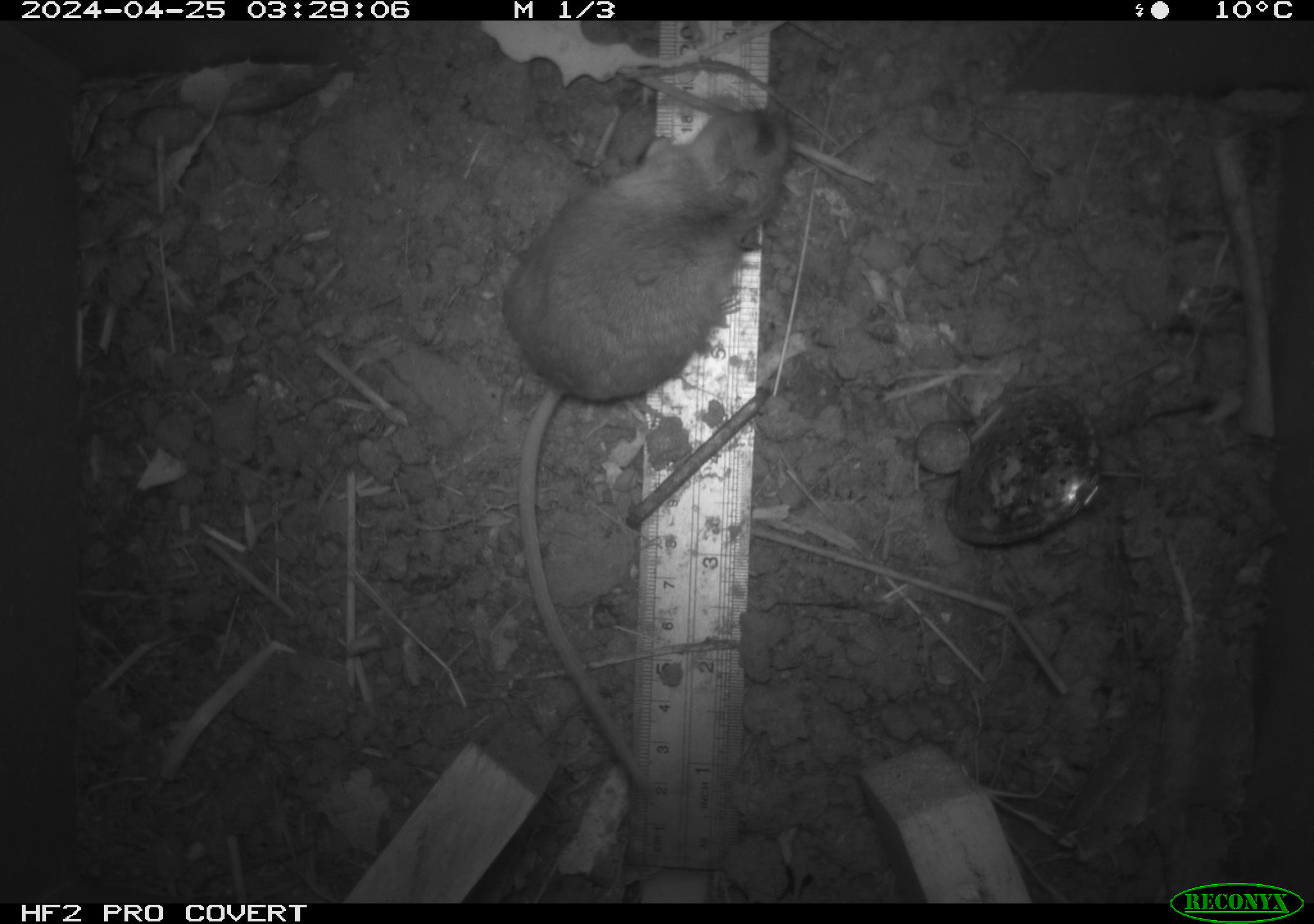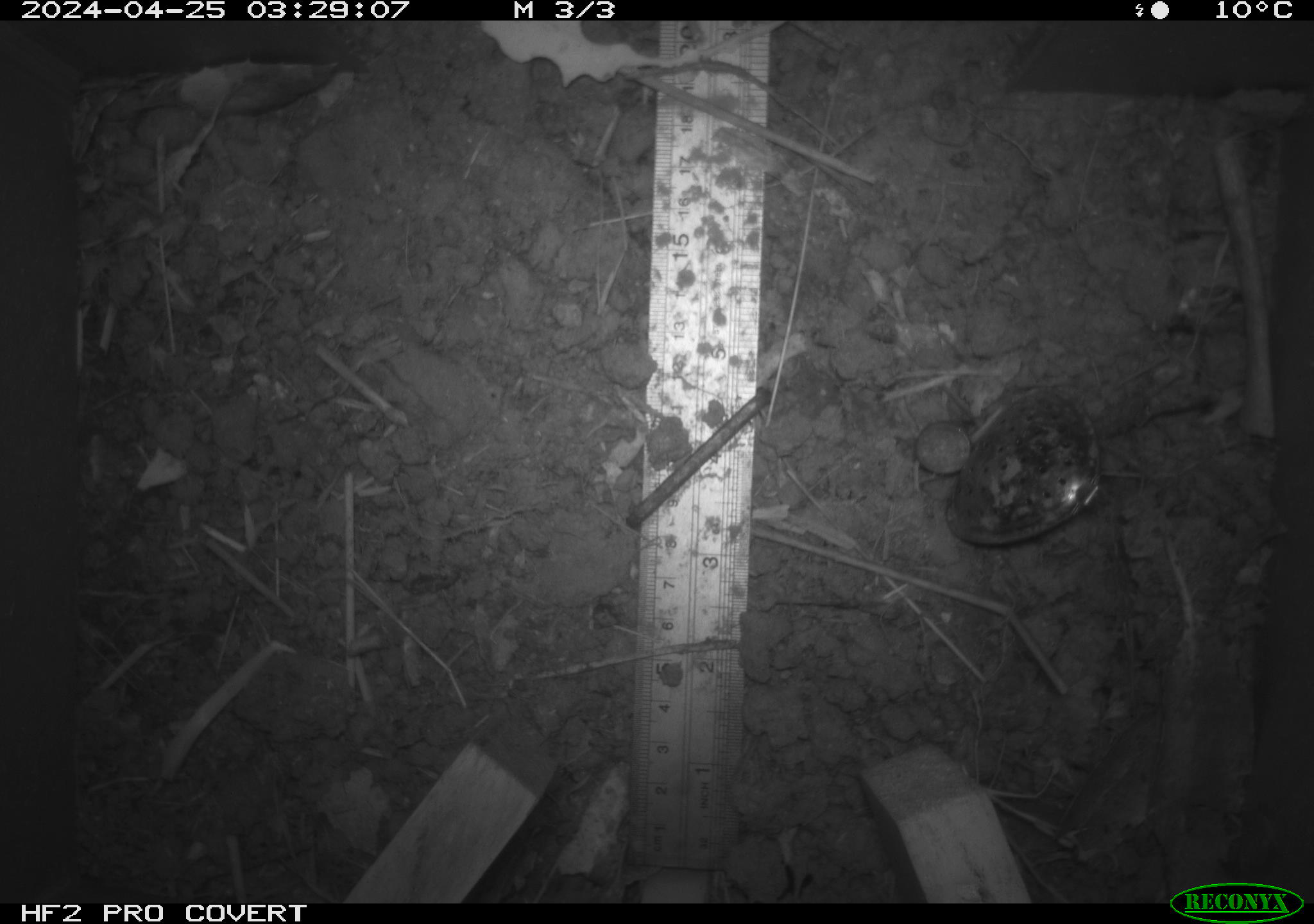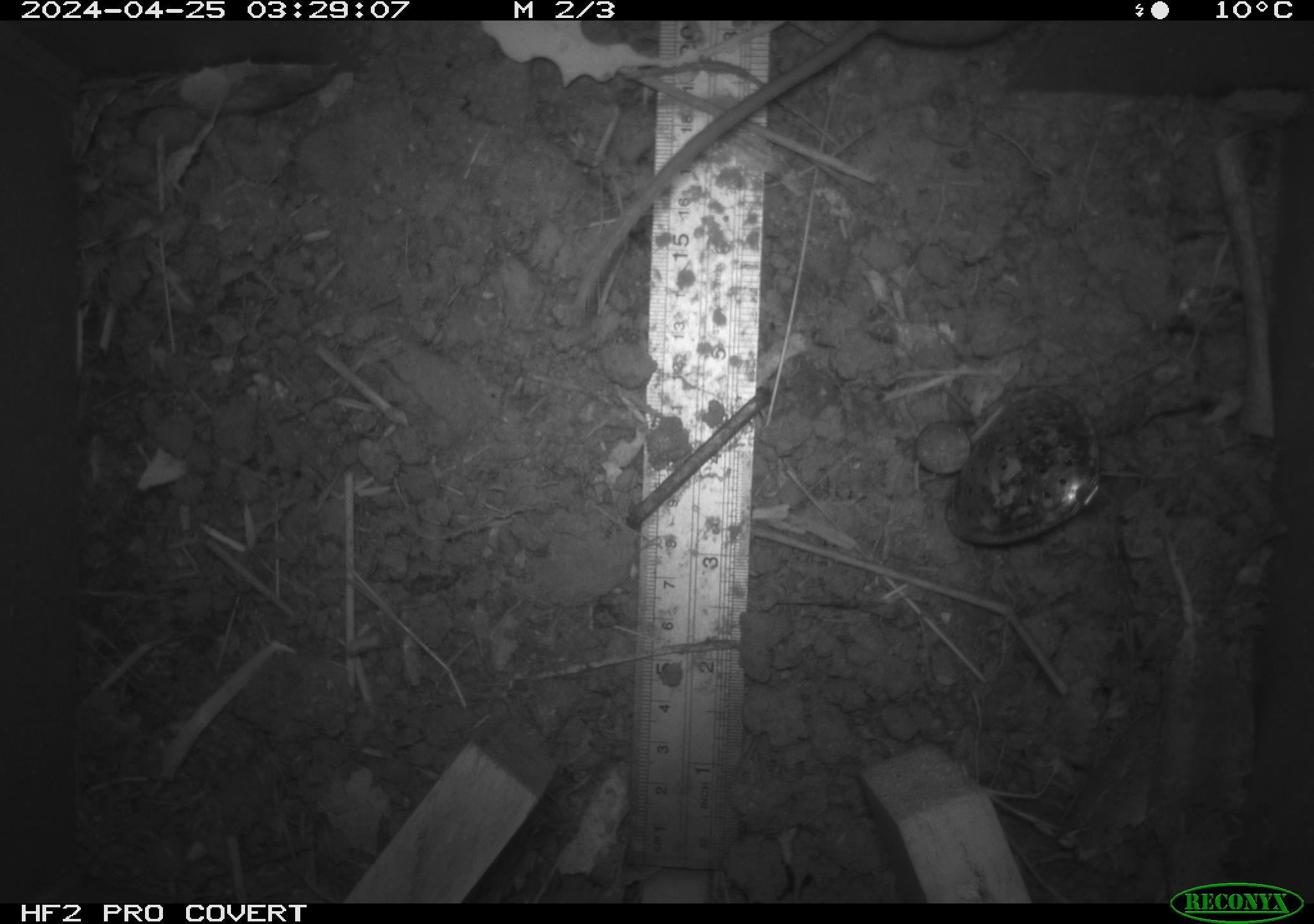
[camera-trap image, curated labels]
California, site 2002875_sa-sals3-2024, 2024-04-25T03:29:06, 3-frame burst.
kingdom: Animalia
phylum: Chordata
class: Mammalia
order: Rodentia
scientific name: Rodentia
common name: mouse species